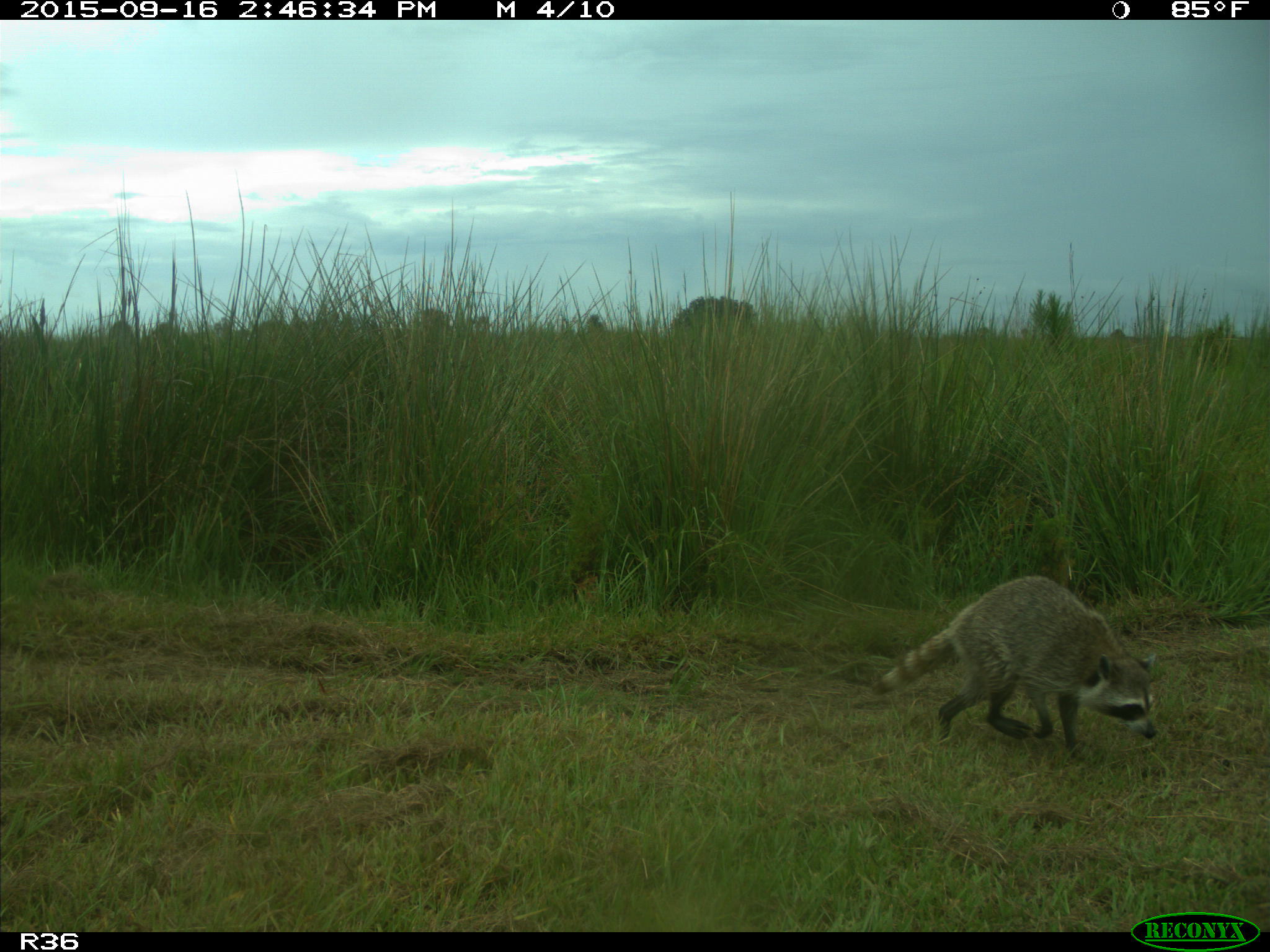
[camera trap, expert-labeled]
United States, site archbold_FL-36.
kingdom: Animalia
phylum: Chordata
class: Mammalia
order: Carnivora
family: Procyonidae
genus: Procyon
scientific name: Procyon lotor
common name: common raccoon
Procyon lotor (common raccoon).